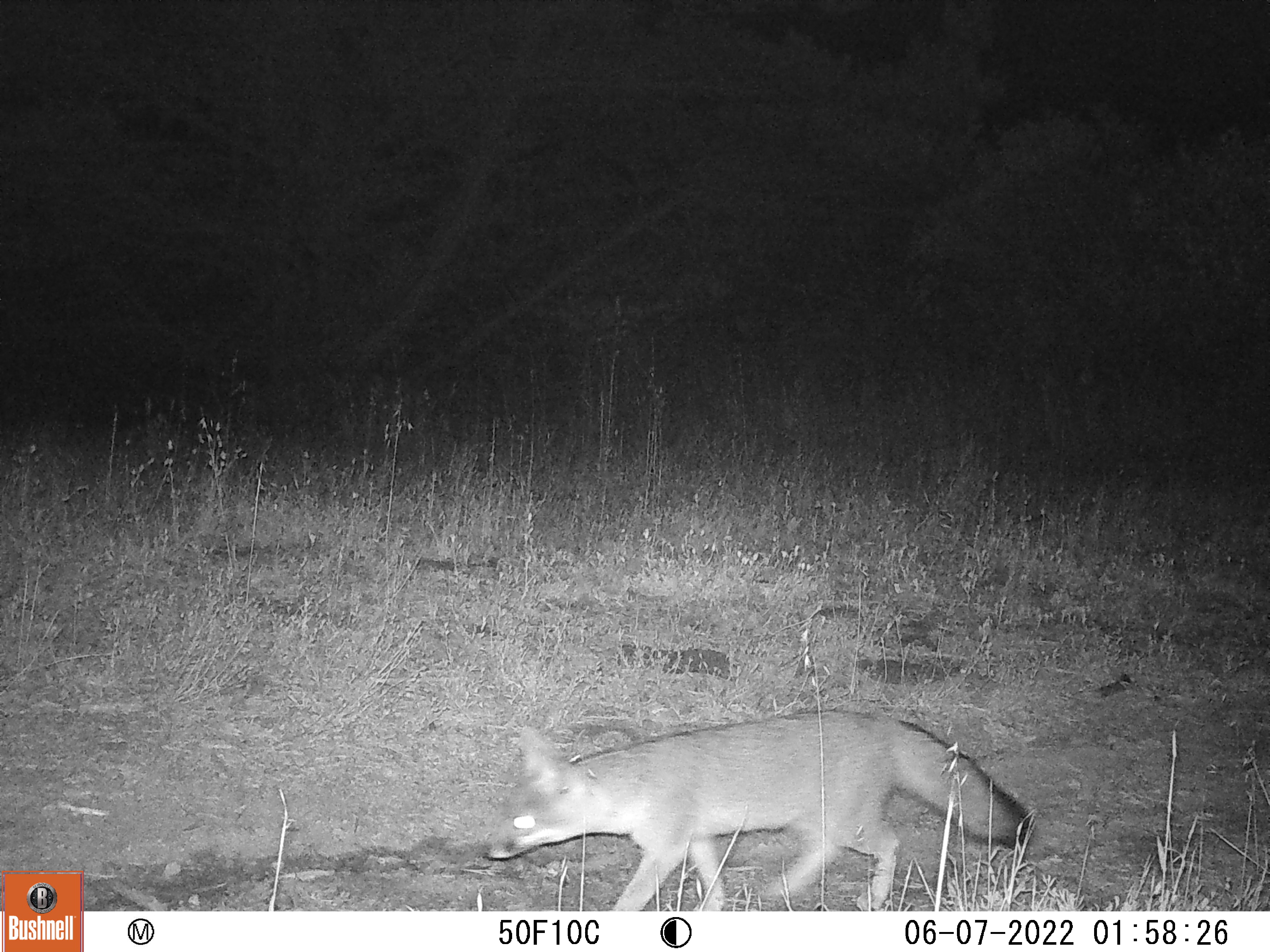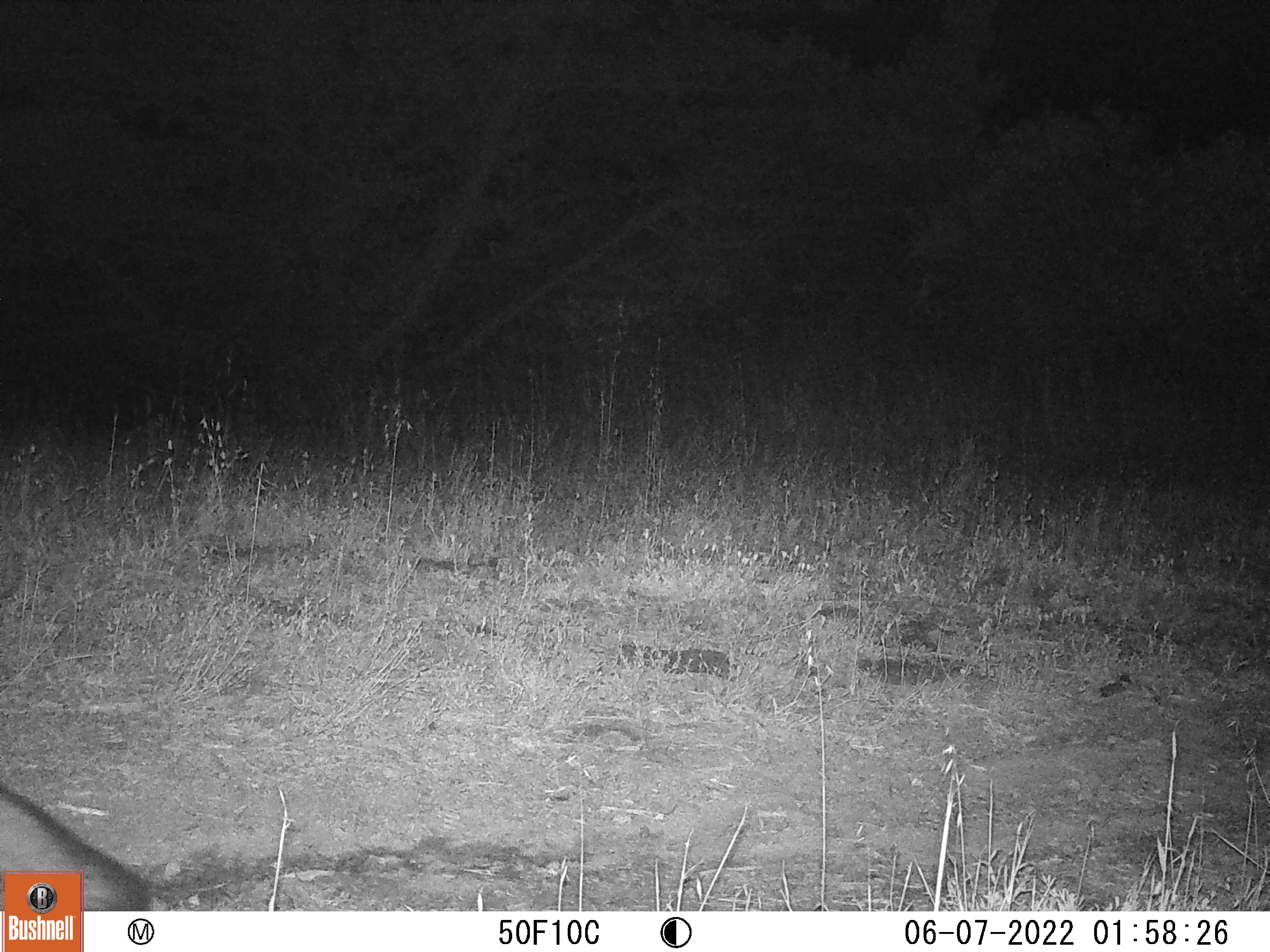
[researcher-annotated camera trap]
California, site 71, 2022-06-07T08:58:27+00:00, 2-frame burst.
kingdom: Animalia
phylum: Chordata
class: Mammalia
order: Carnivora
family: Canidae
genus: Urocyon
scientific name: Urocyon cinereoargenteus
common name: gray fox